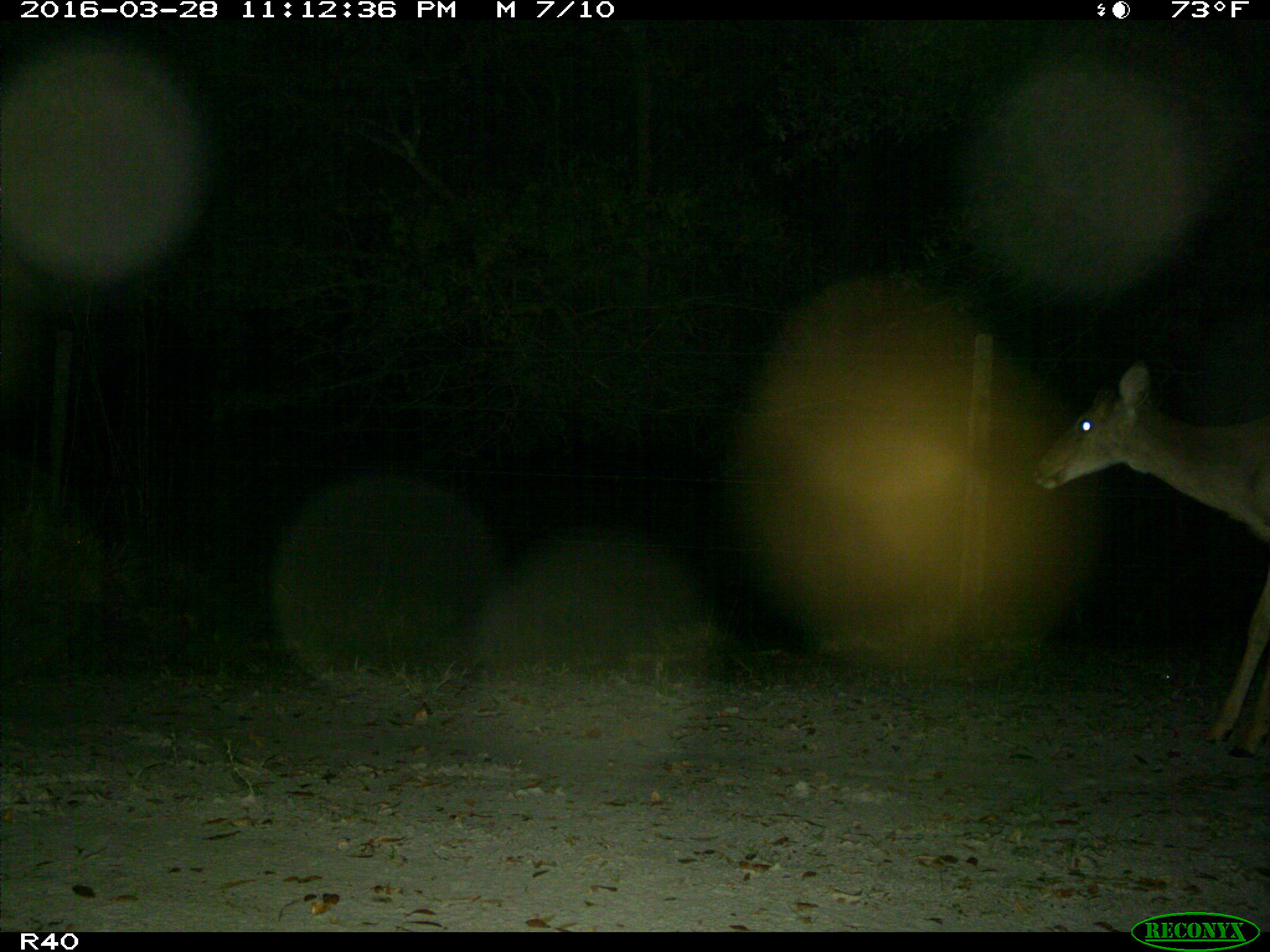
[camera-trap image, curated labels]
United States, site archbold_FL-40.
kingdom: Animalia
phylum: Chordata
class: Mammalia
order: Artiodactyla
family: Cervidae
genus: Odocoileus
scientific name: Odocoileus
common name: deer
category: unidentified deer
Unidentified deer (deer) (Odocoileus).